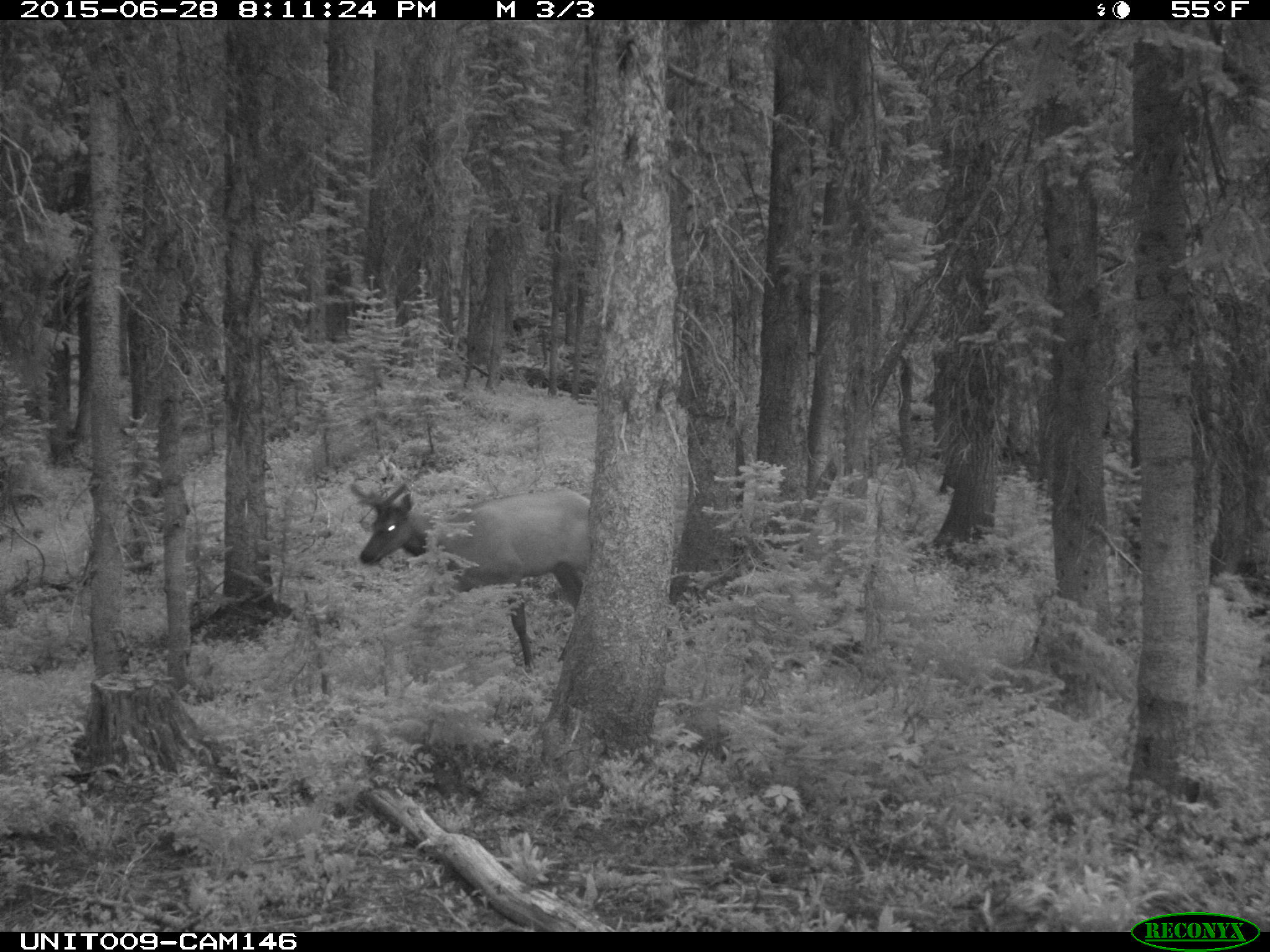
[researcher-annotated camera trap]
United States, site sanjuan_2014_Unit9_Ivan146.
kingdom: Animalia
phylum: Chordata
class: Mammalia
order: Artiodactyla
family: Cervidae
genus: Cervus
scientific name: Cervus elaphus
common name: red deer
Cervus elaphus (red deer).